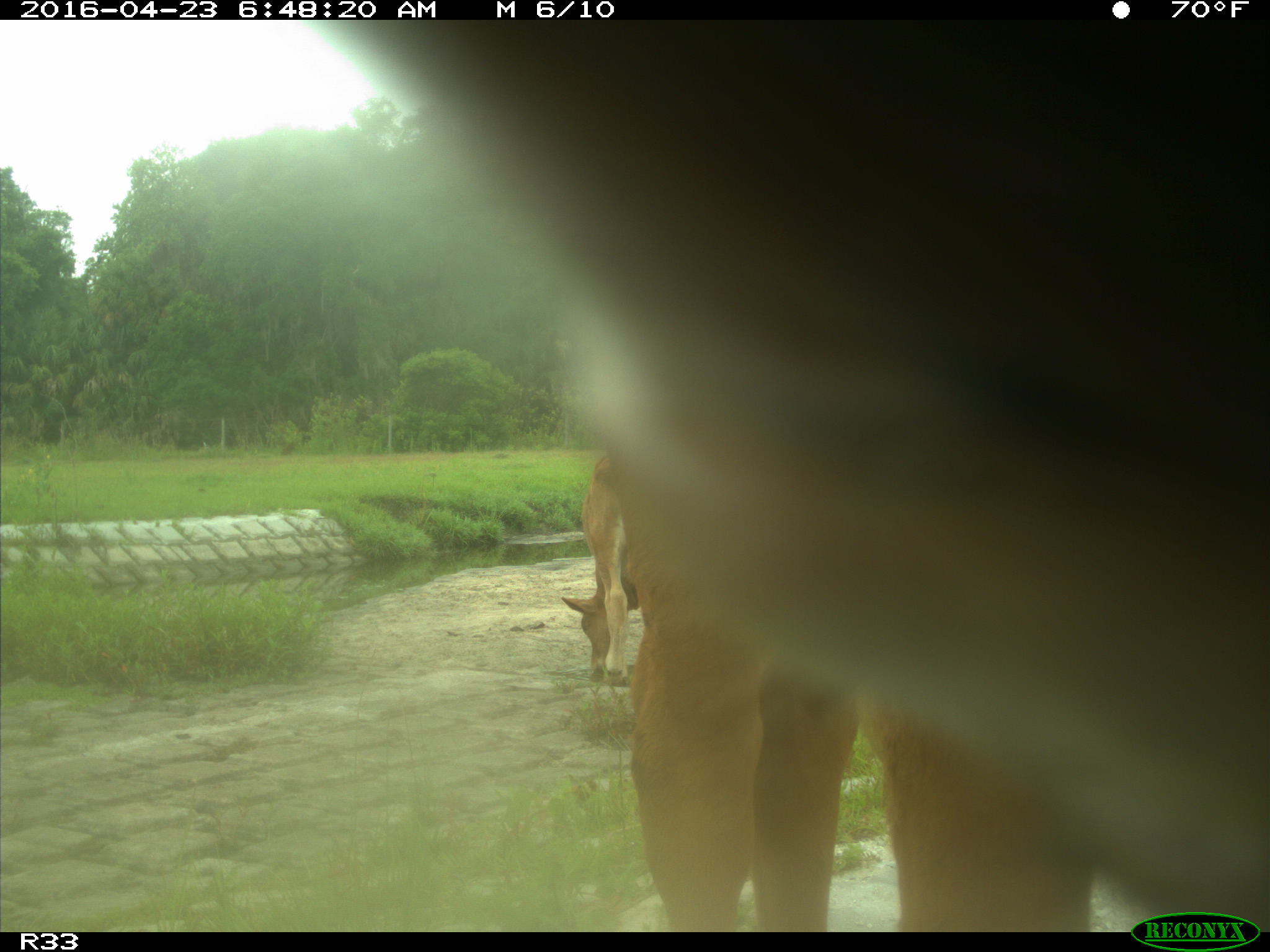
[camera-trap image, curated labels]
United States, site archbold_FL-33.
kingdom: Animalia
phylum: Chordata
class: Mammalia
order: Artiodactyla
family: Bovidae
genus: Bos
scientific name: Bos taurus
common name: domestic cow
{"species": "Bos taurus (domestic cow)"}